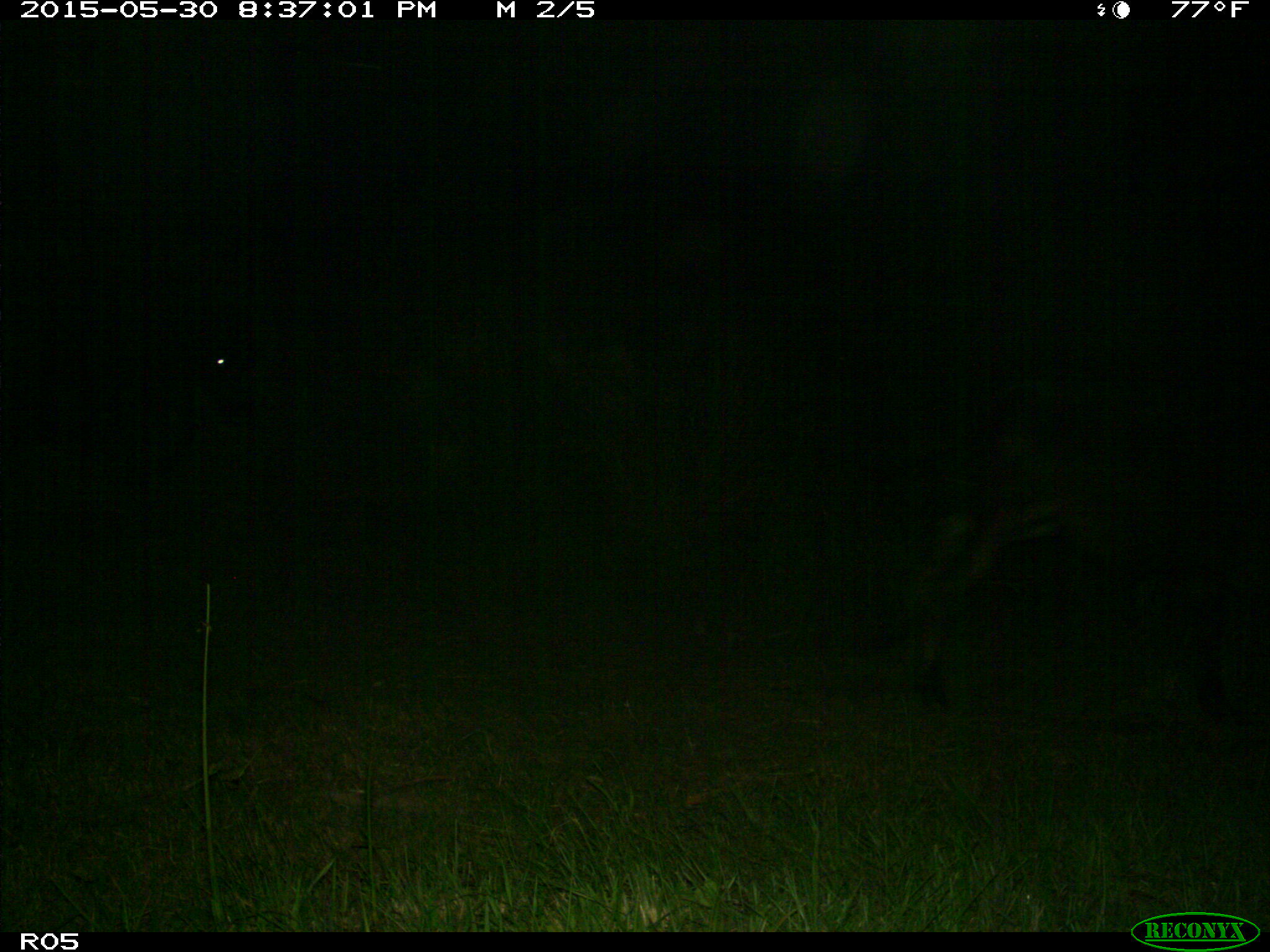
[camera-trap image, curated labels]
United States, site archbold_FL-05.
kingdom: Animalia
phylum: Chordata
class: Mammalia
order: Artiodactyla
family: Bovidae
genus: Bos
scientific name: Bos taurus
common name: domestic cow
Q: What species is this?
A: Bos taurus (domestic cow).